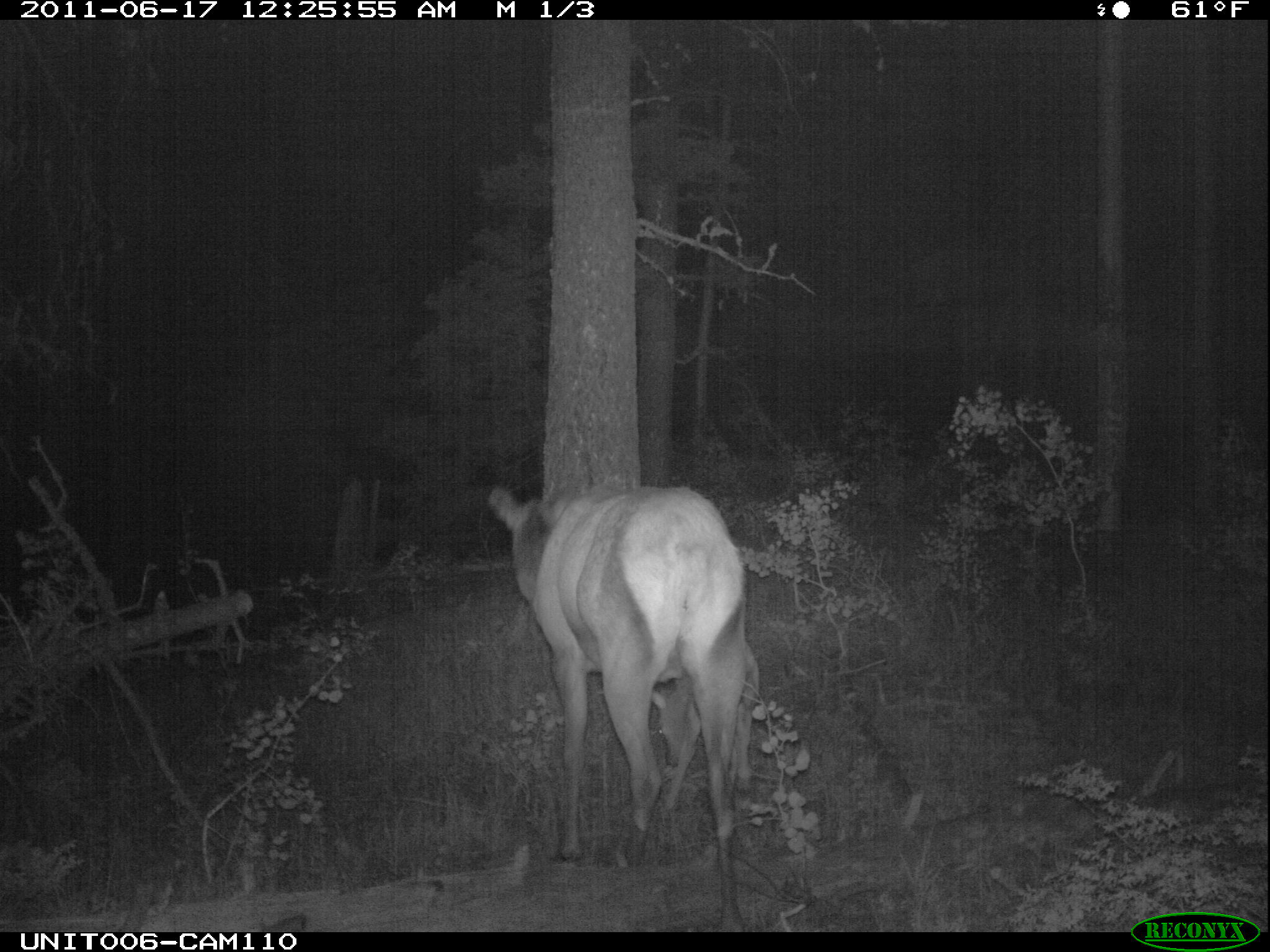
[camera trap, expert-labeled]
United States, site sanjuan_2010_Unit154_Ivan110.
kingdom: Animalia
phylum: Chordata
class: Mammalia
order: Artiodactyla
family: Cervidae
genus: Cervus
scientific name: Cervus elaphus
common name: red deer